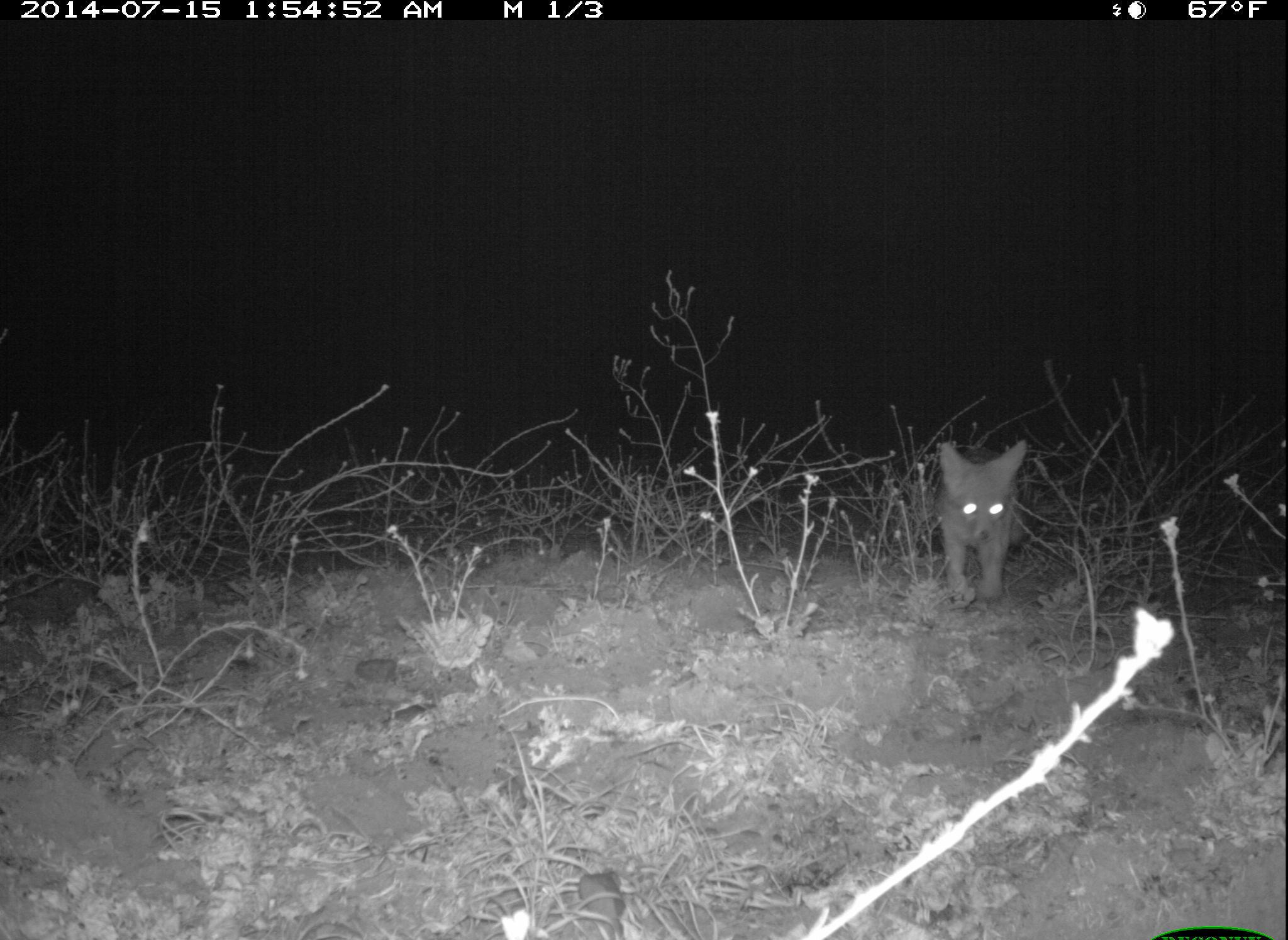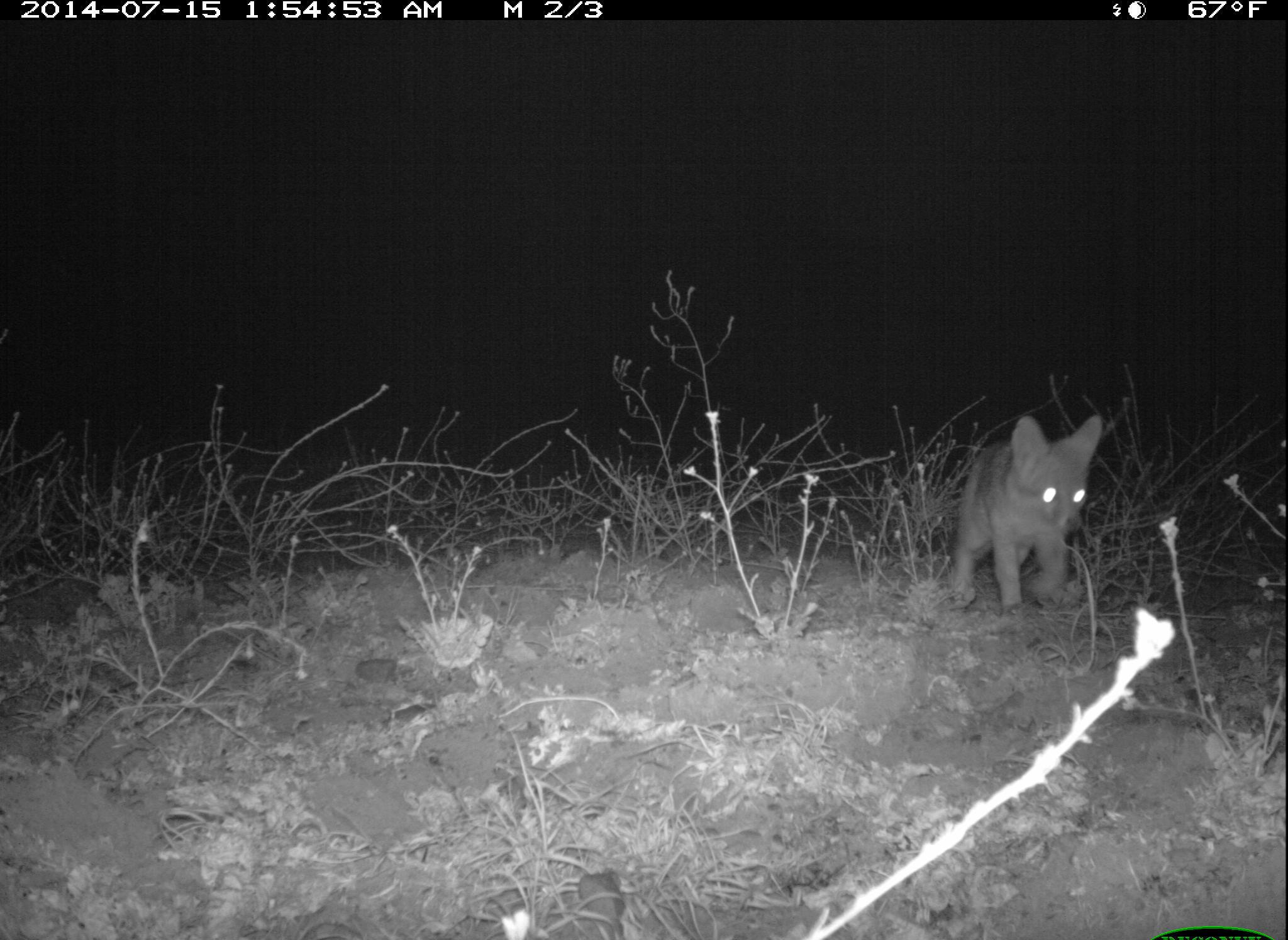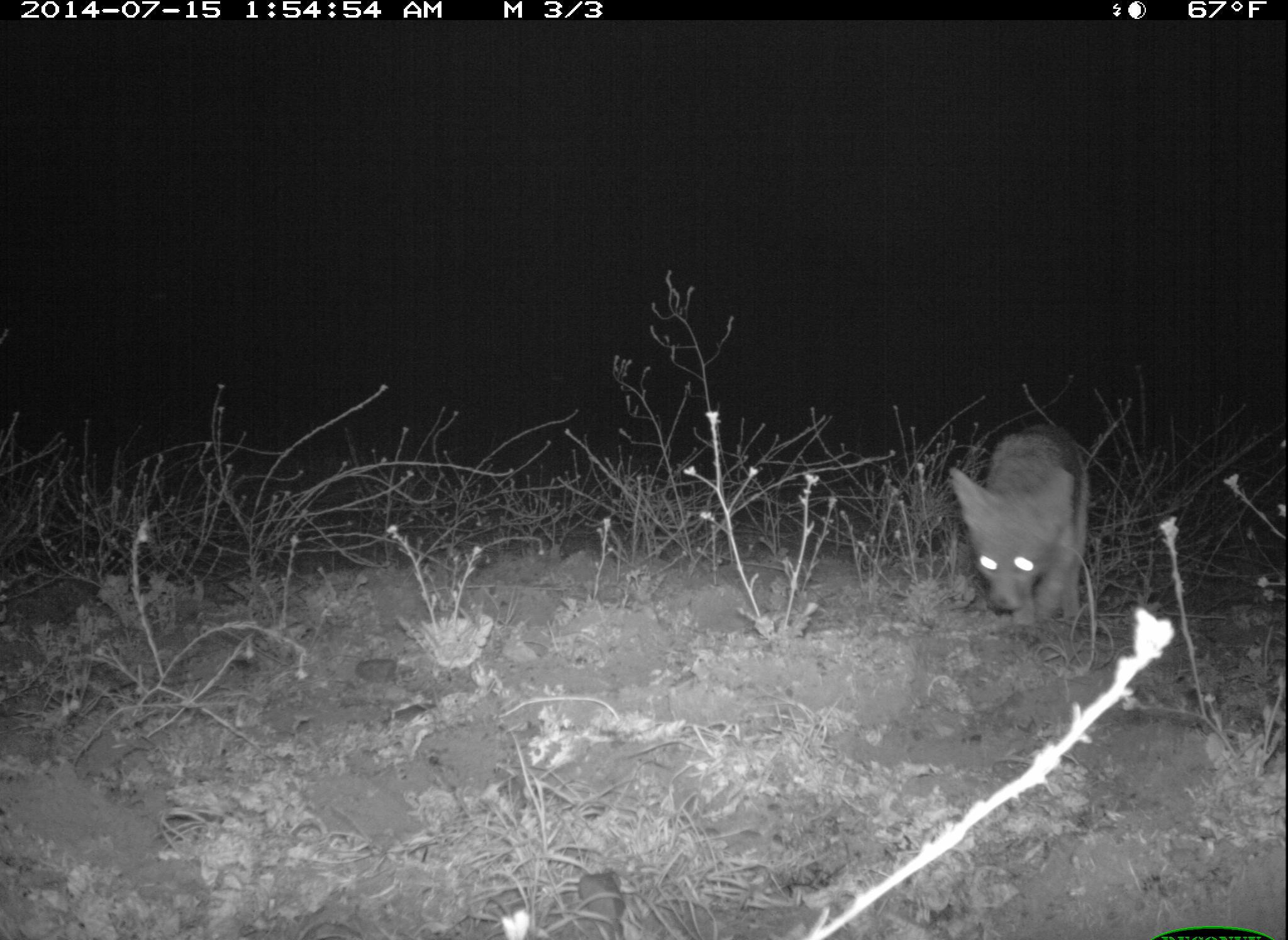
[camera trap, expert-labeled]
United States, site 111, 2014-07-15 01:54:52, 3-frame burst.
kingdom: Animalia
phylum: Chordata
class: Mammalia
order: Carnivora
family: Canidae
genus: Urocyon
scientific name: Urocyon cinereoargenteus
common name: gray fox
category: fox